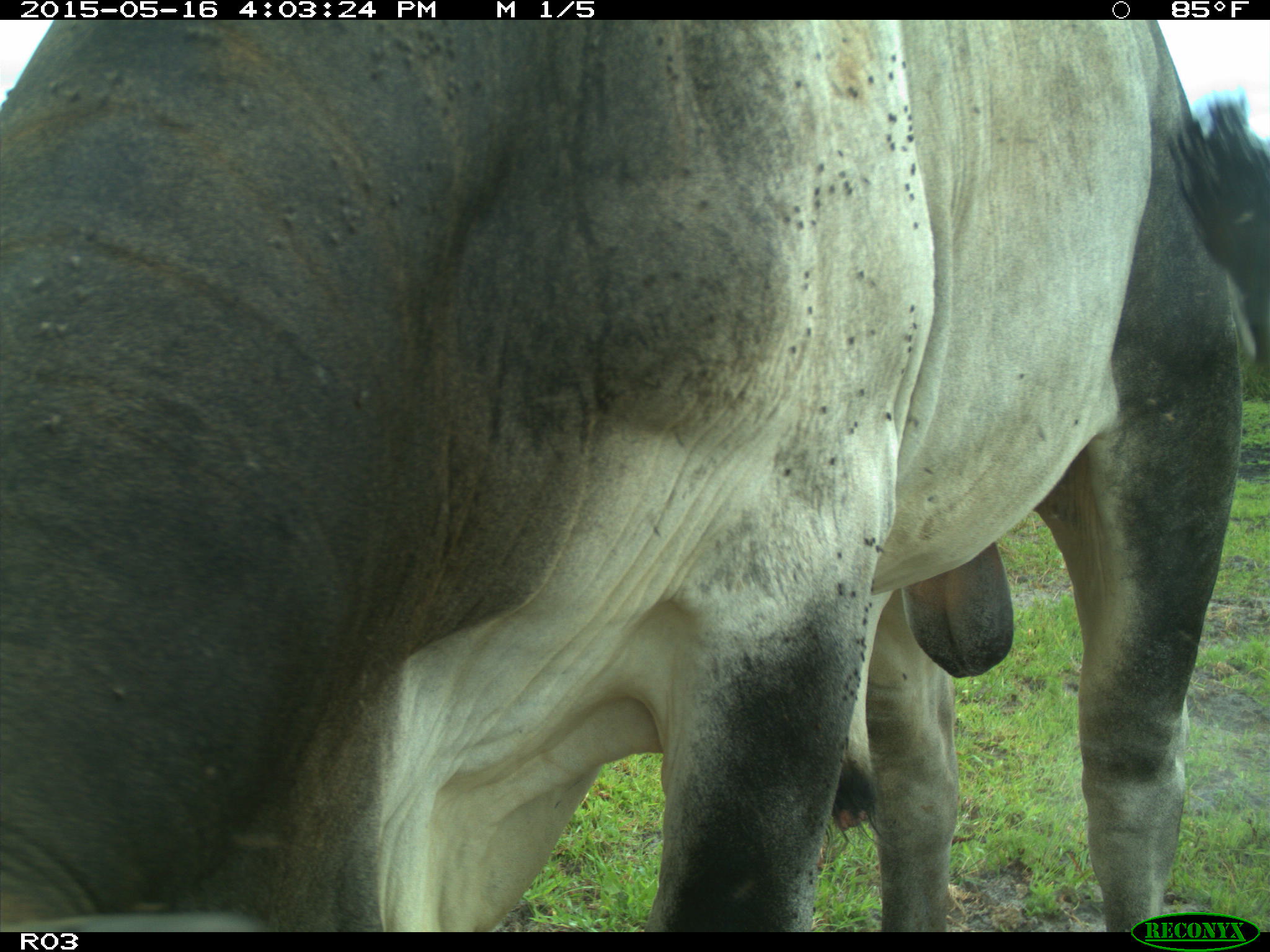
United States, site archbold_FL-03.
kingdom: Animalia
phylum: Chordata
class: Mammalia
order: Artiodactyla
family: Bovidae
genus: Bos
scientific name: Bos taurus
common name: domestic cow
Bos taurus (domestic cow).